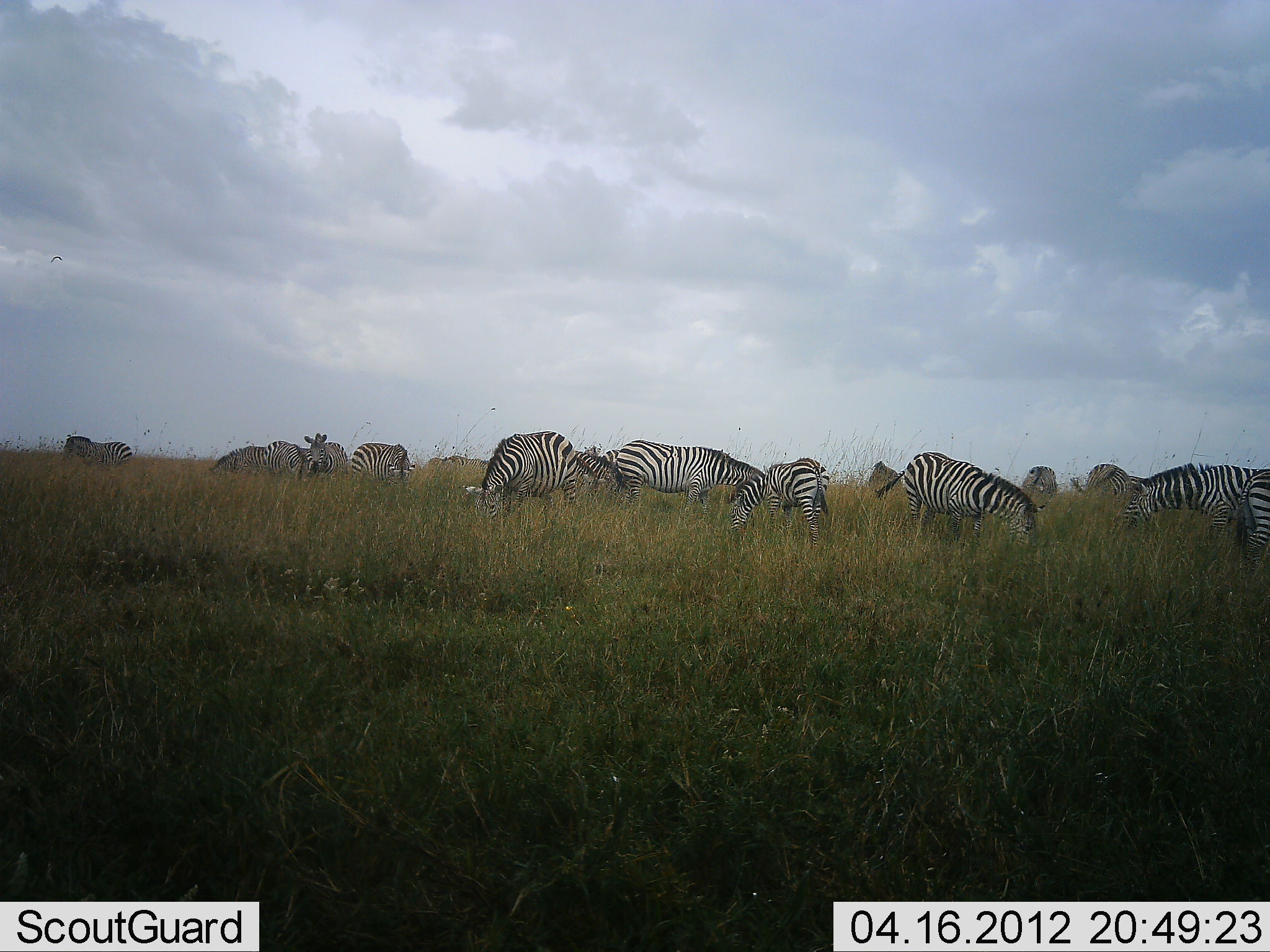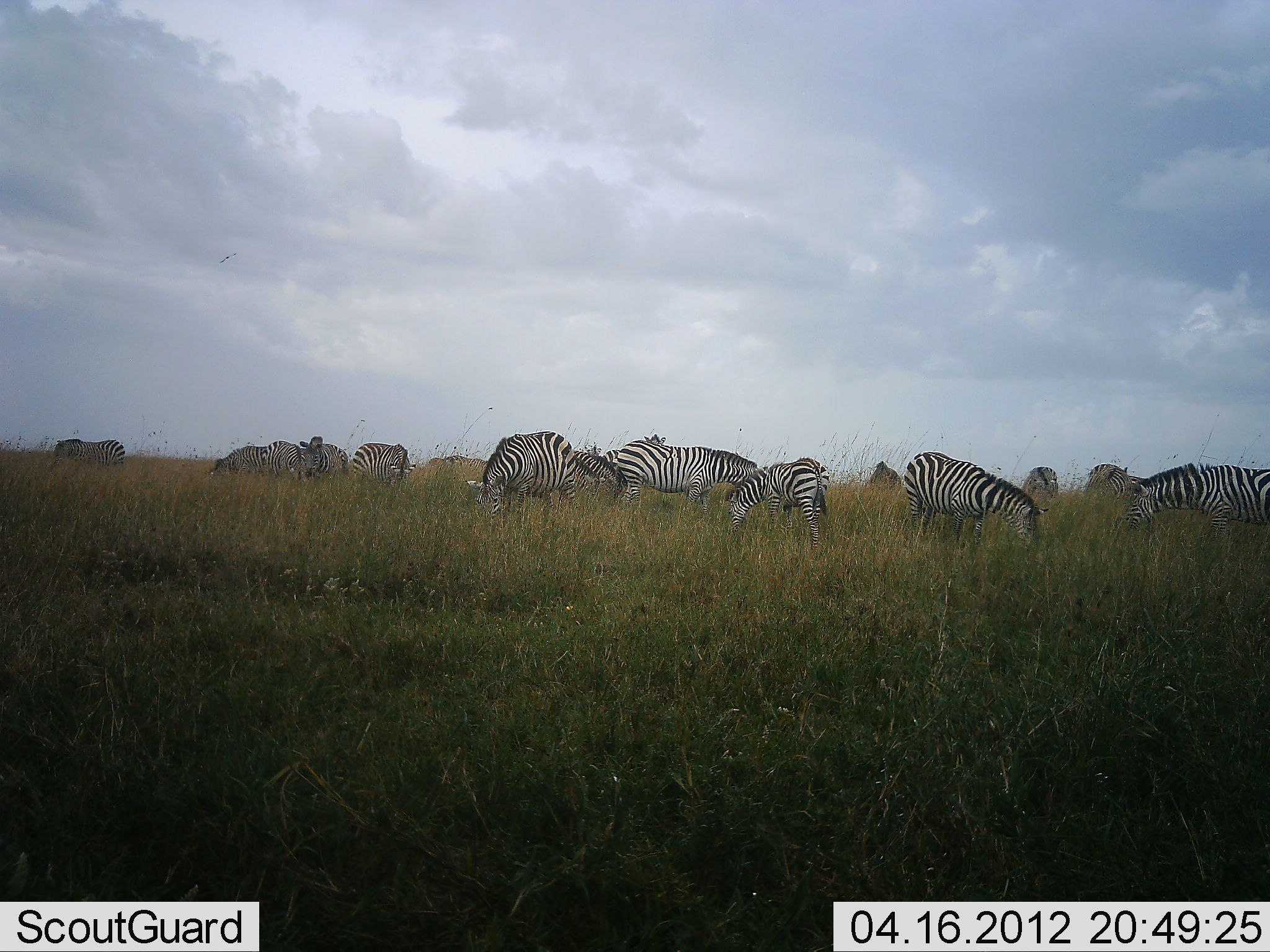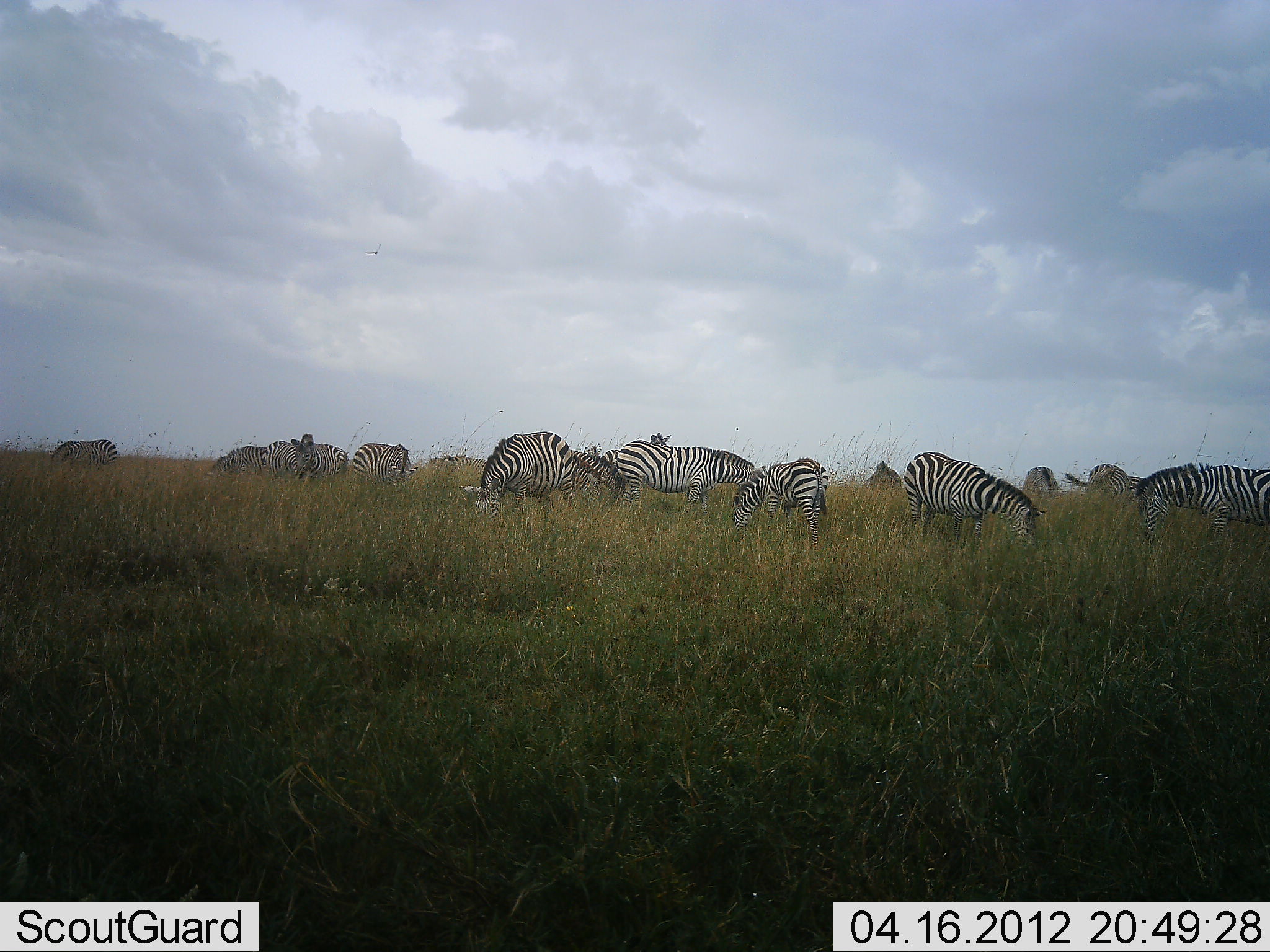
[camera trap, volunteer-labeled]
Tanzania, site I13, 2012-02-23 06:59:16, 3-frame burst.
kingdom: Animalia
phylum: Chordata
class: Mammalia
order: Perissodactyla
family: Equidae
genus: Equus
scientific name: Equus quagga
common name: plains zebra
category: zebra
Zebra (plains zebra) (Equus quagga), count 11-50. Behavior (volunteer vote fractions): standing 40%, resting 0%, moving 5%, interacting 0%. Young present (vote fraction): 25%. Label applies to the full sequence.